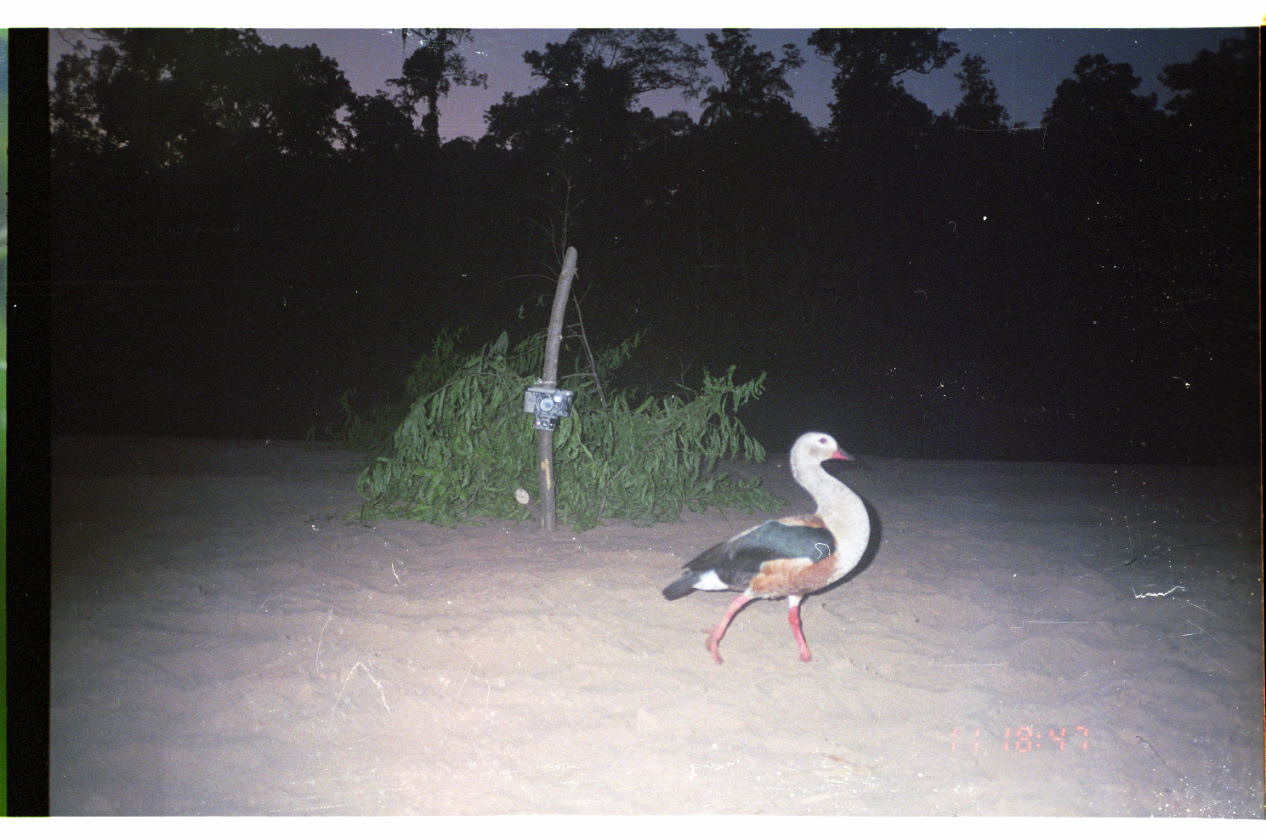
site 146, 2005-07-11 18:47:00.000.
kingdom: Animalia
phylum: Chordata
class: Aves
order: Anseriformes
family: Anatidae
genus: Oressochen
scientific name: Oressochen jubatus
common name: orinoco goose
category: neochen jubata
Neochen jubata (orinoco goose) (Oressochen jubatus).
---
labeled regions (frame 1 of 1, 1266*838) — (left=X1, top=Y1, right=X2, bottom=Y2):
neochen jubata: (left=661, top=432, right=870, bottom=663)